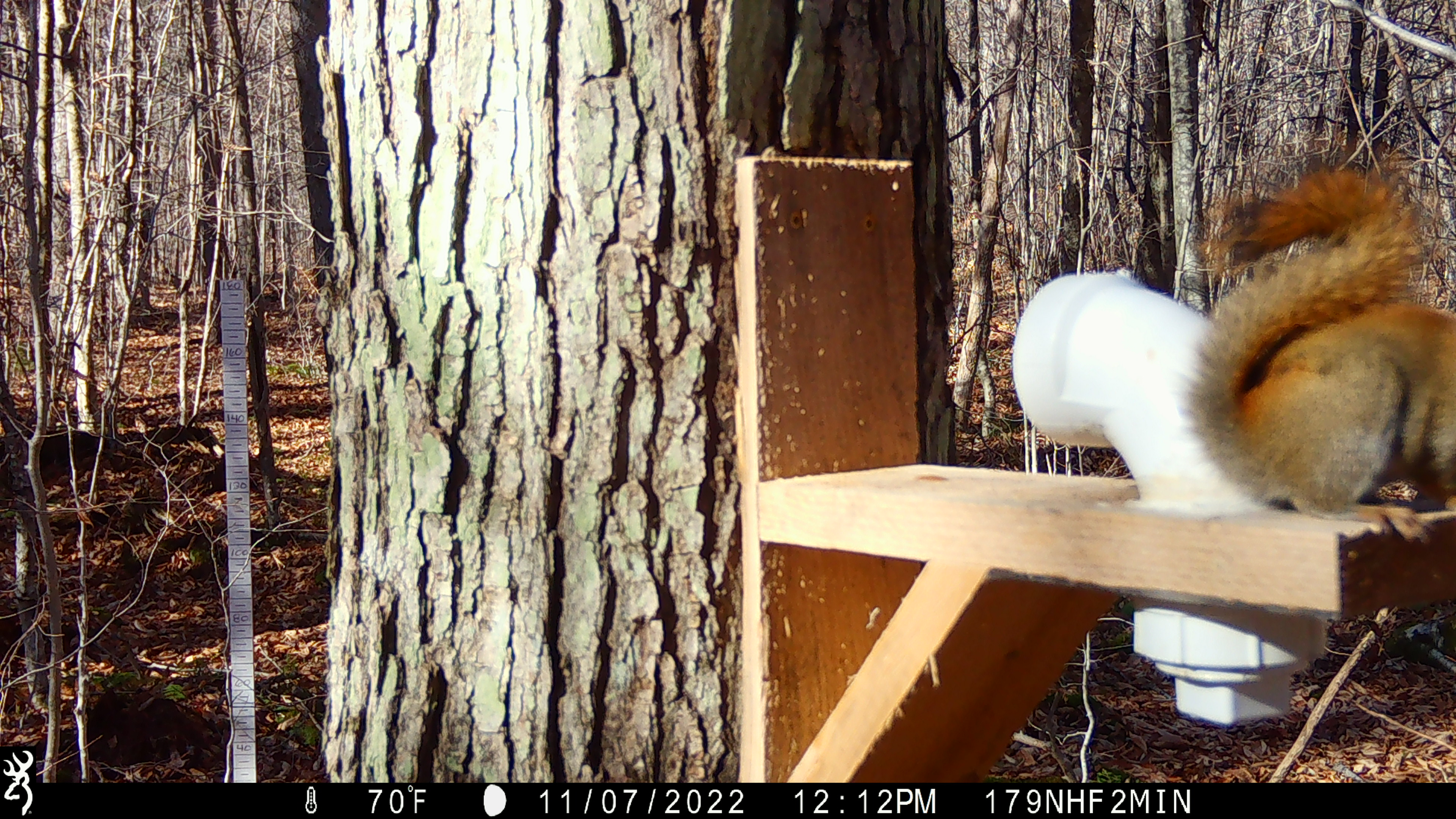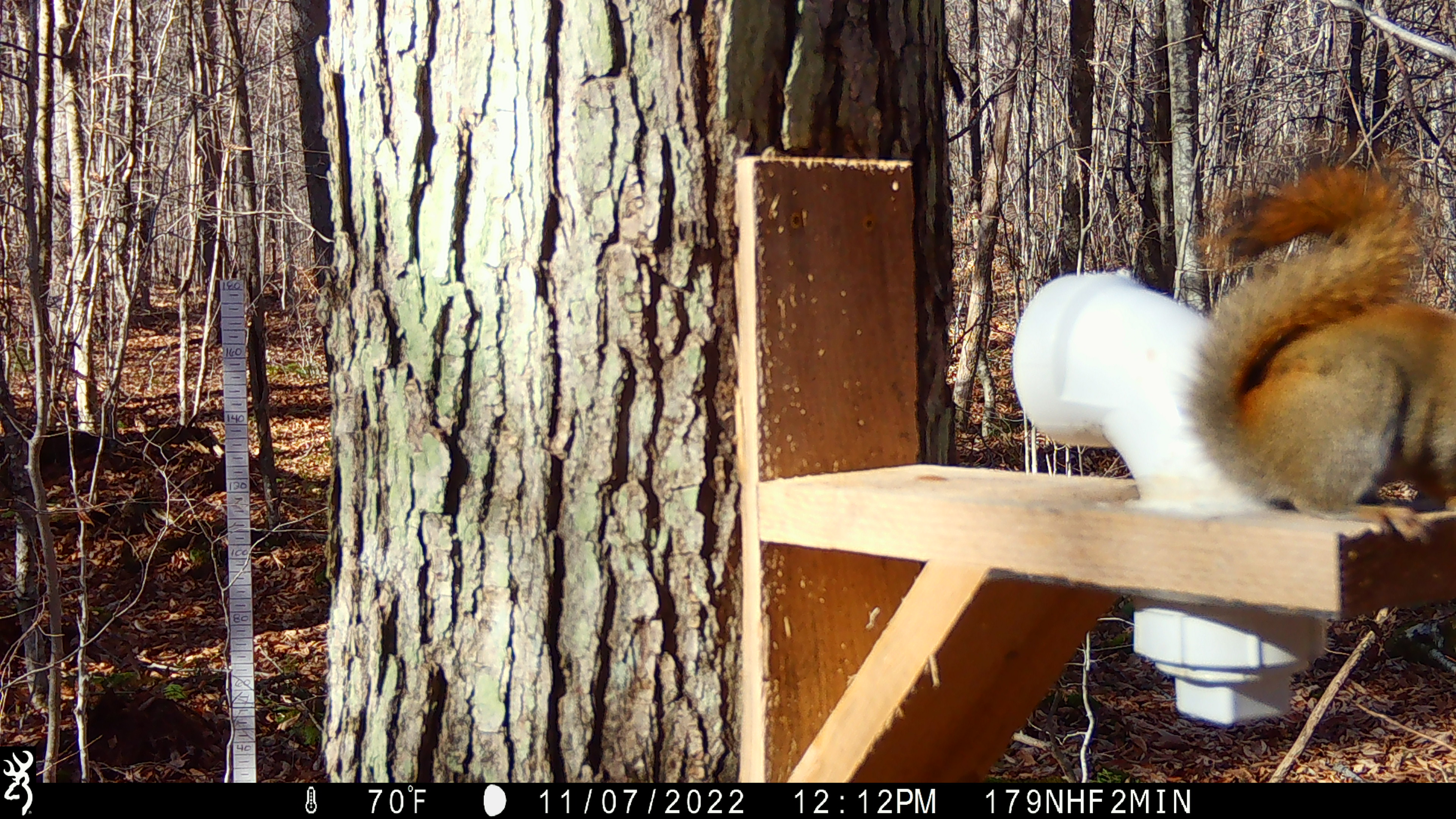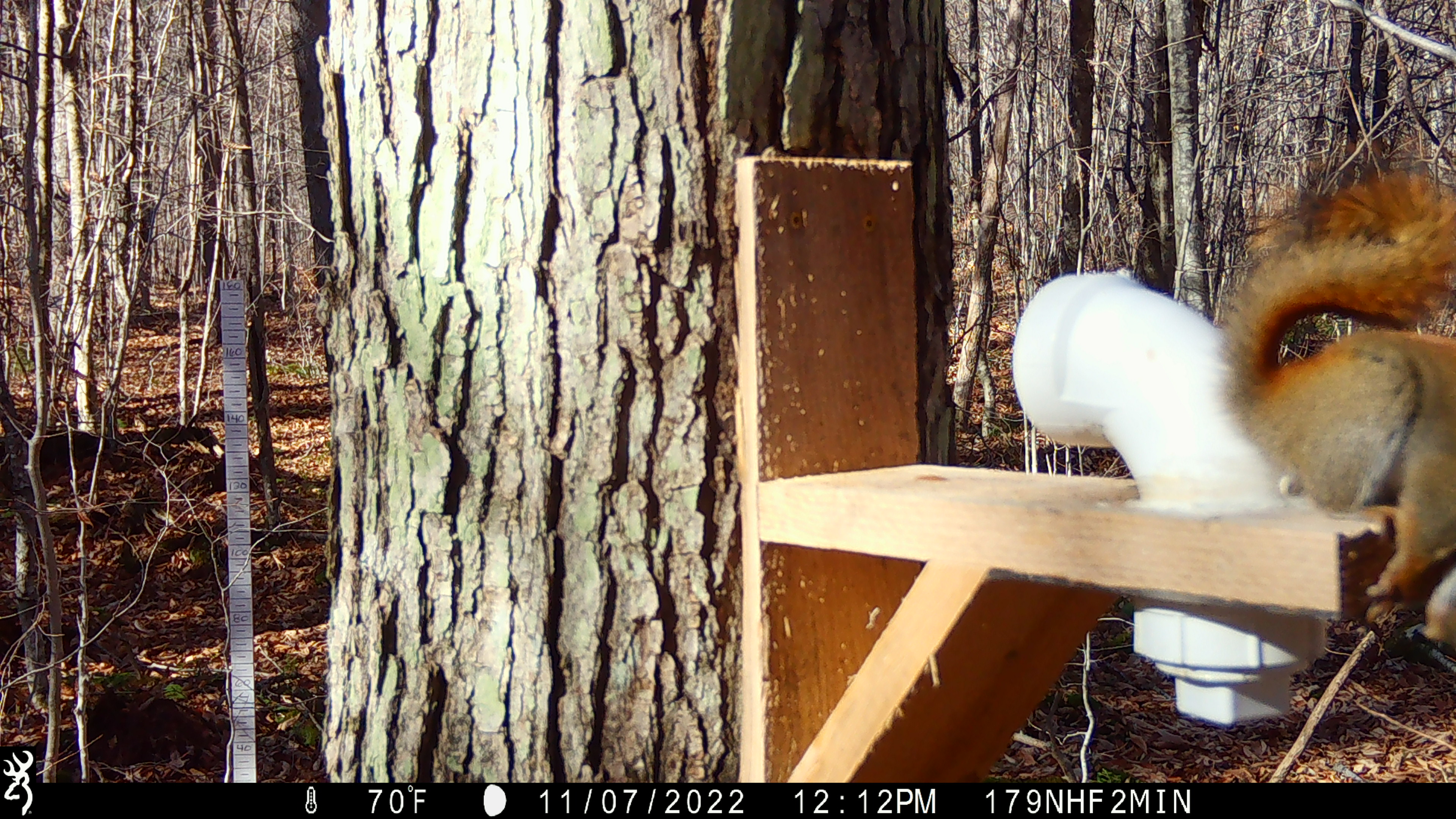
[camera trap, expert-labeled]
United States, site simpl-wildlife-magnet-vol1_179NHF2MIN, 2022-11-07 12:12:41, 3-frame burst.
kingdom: Animalia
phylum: Chordata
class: Mammalia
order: Rodentia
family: Sciuridae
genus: Tamiasciurus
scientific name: Tamiasciurus hudsonicus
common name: red squirrel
Red squirrel (Tamiasciurus hudsonicus).